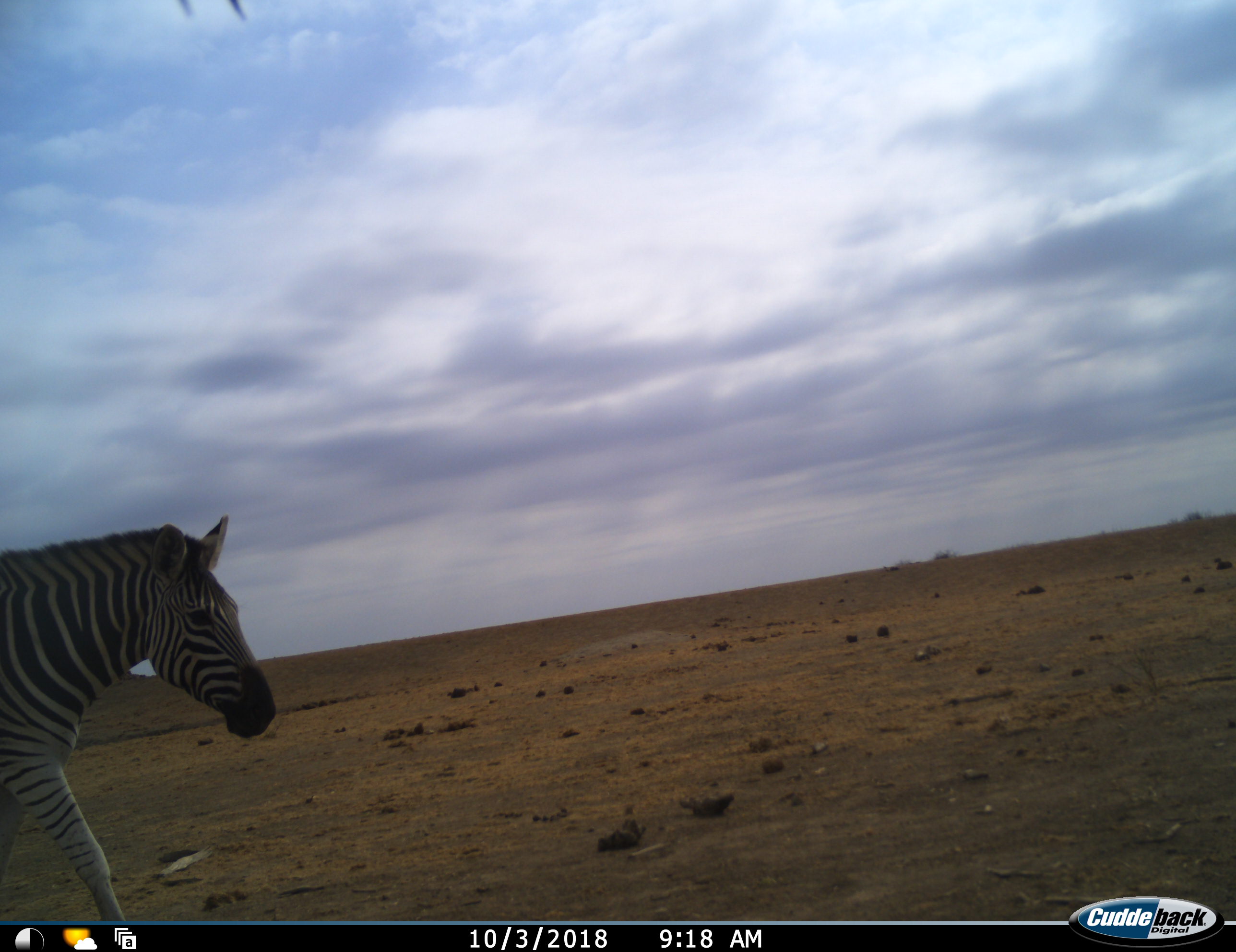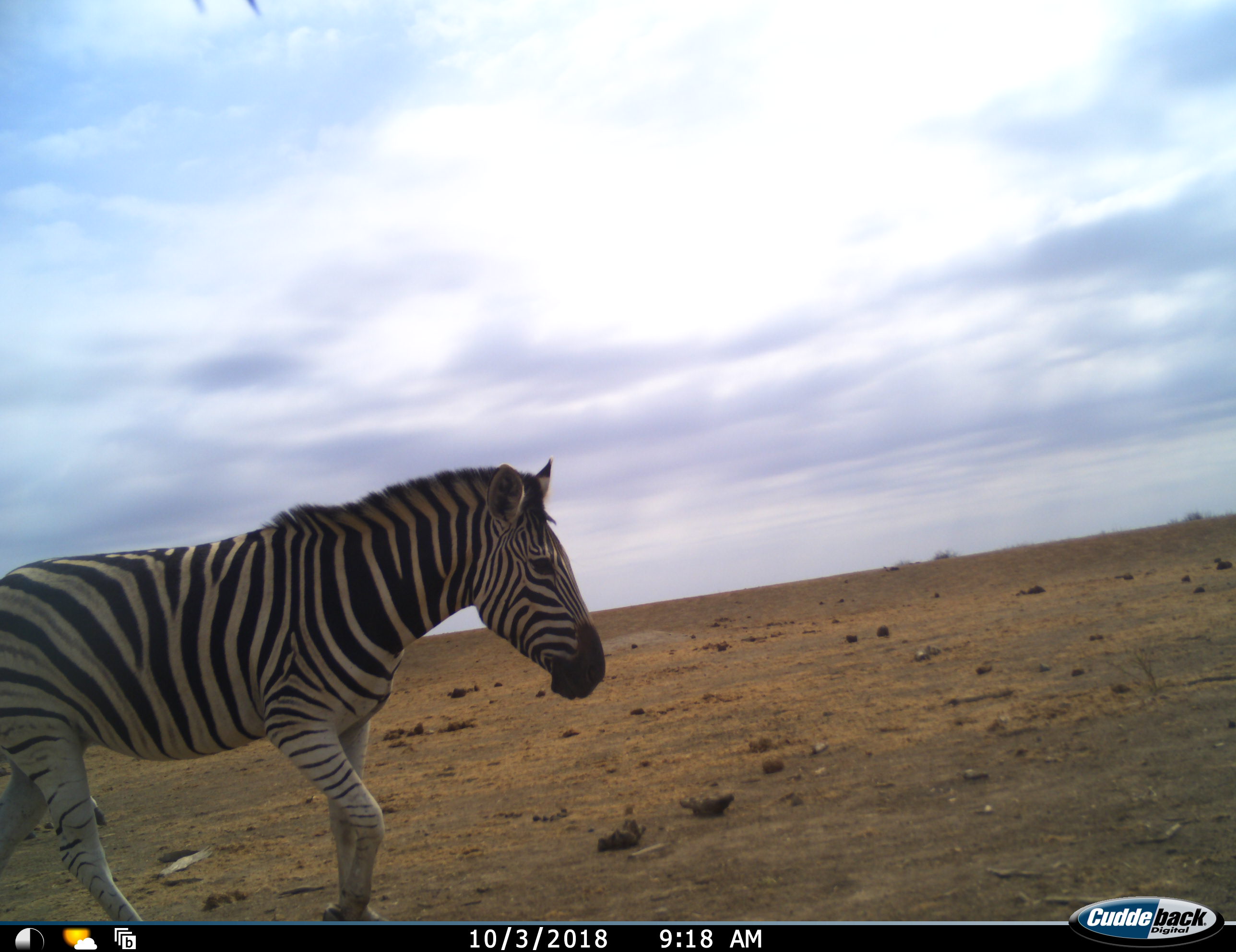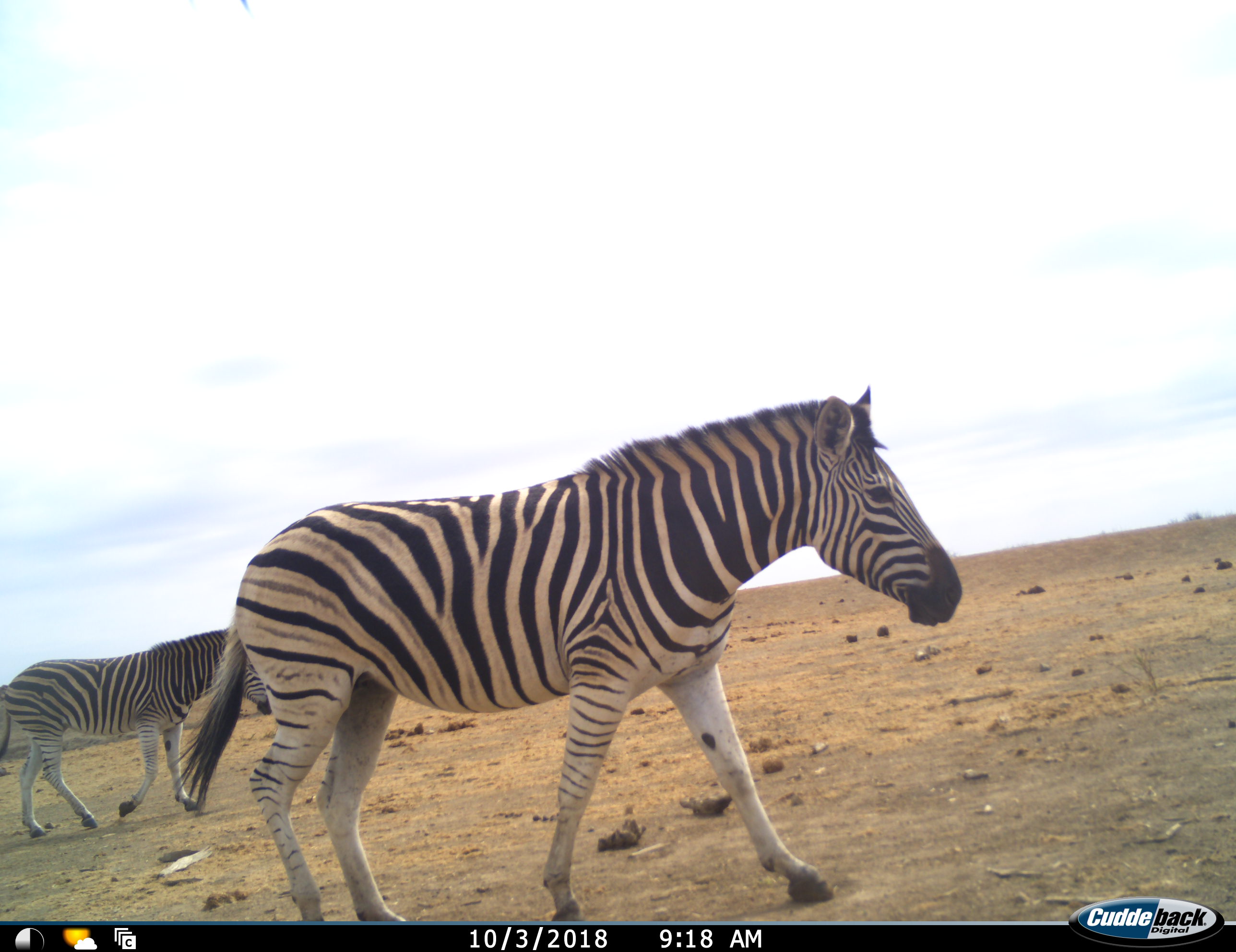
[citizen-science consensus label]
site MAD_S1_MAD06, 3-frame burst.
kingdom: Animalia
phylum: Chordata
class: Mammalia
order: Perissodactyla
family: Equidae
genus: Equus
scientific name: Equus quagga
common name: plains zebra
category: zebraplains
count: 2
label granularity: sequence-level